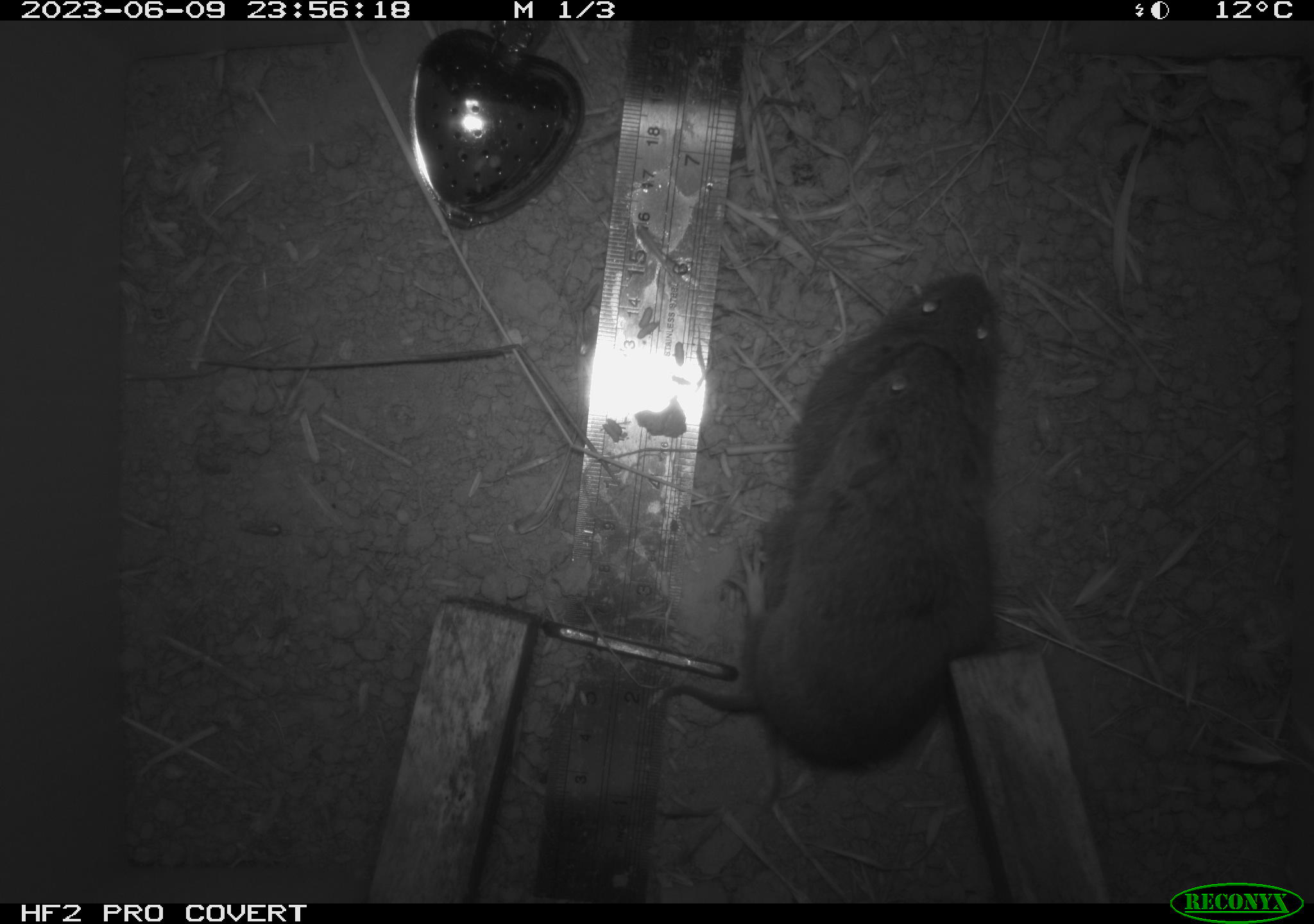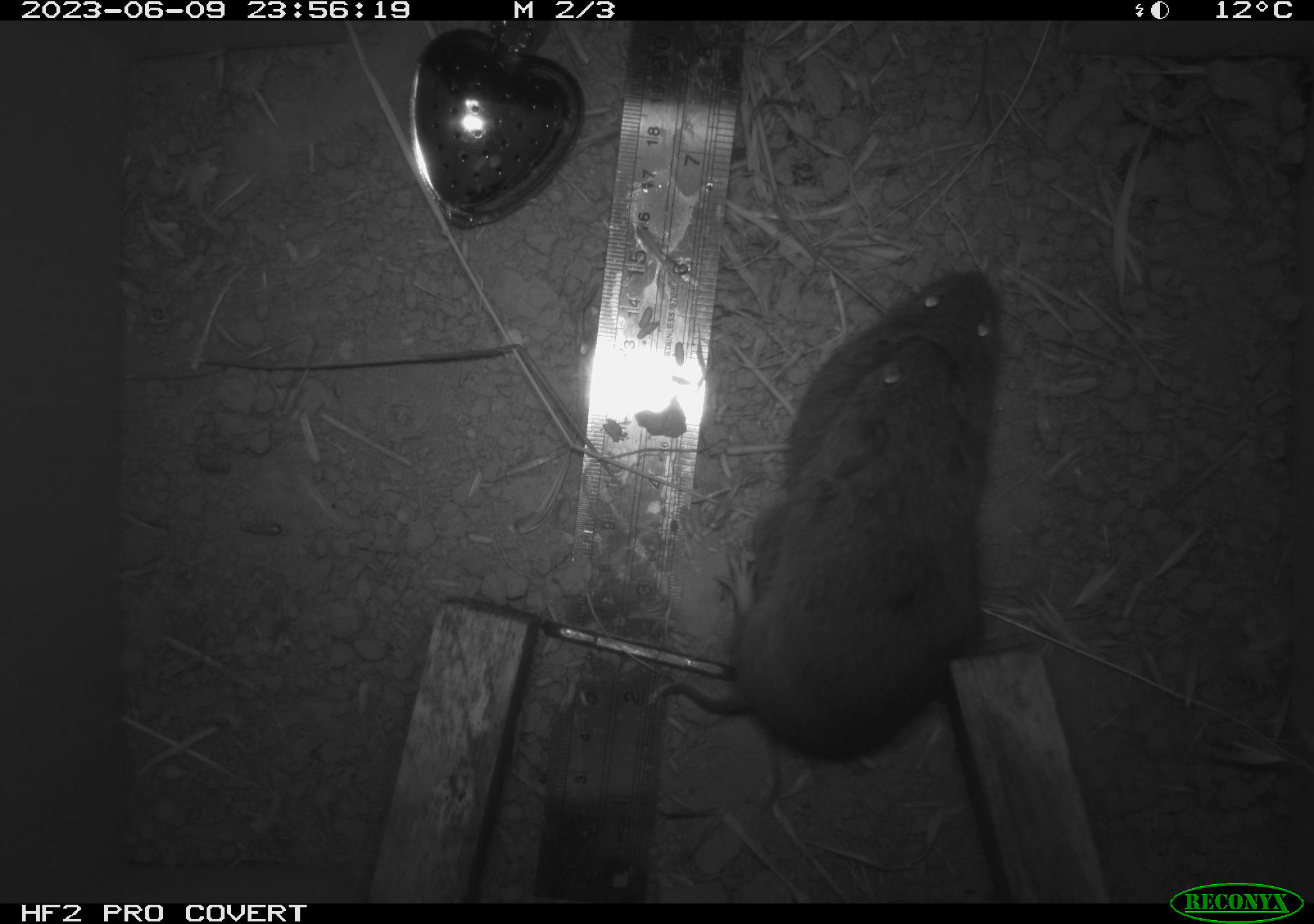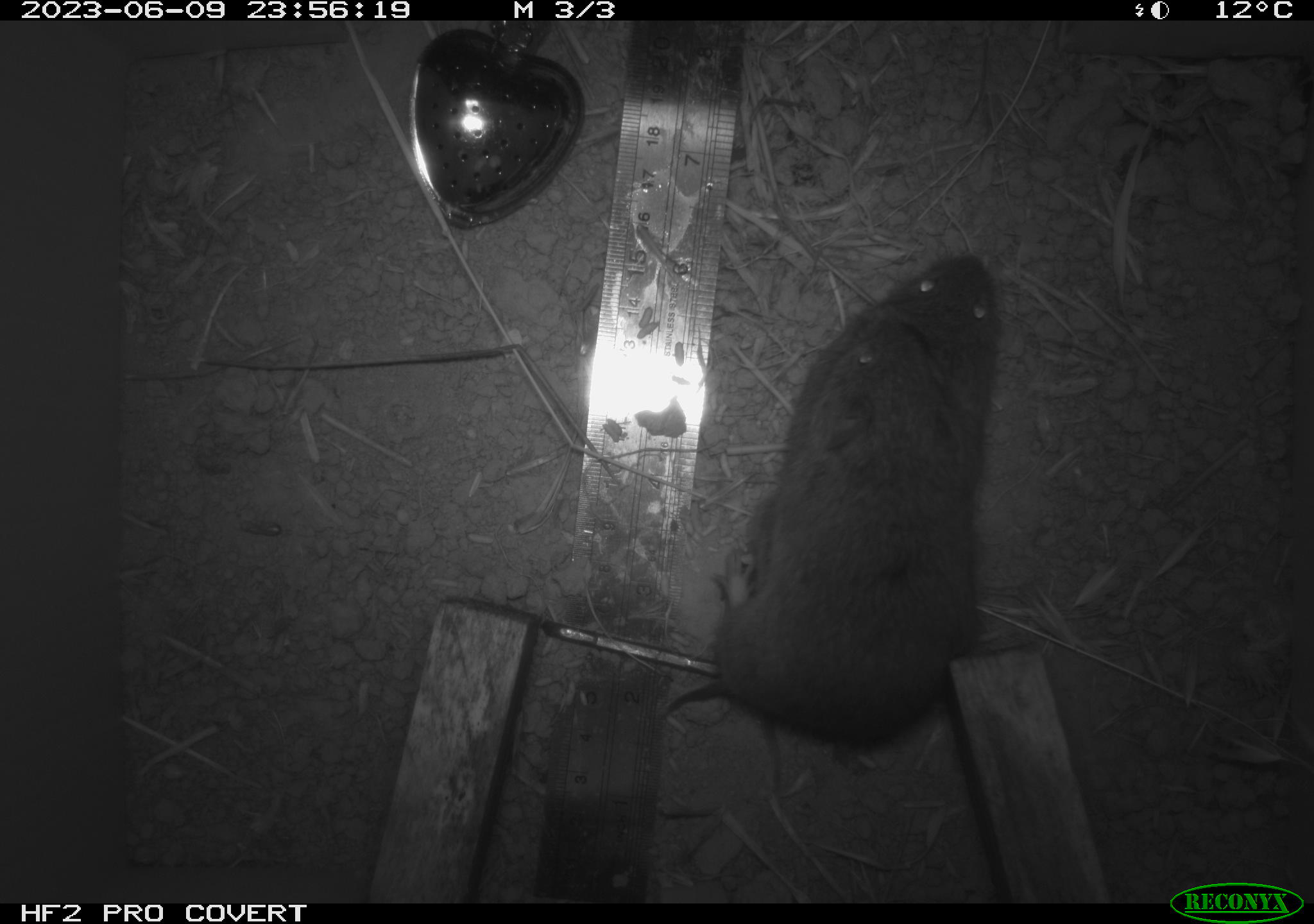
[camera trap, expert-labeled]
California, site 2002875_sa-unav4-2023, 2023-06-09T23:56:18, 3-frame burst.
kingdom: Animalia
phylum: Chordata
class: Mammalia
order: Rodentia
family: Cricetidae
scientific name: Arvicolinae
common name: voles, lemmings, and muskrats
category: arvicolinae subfamily